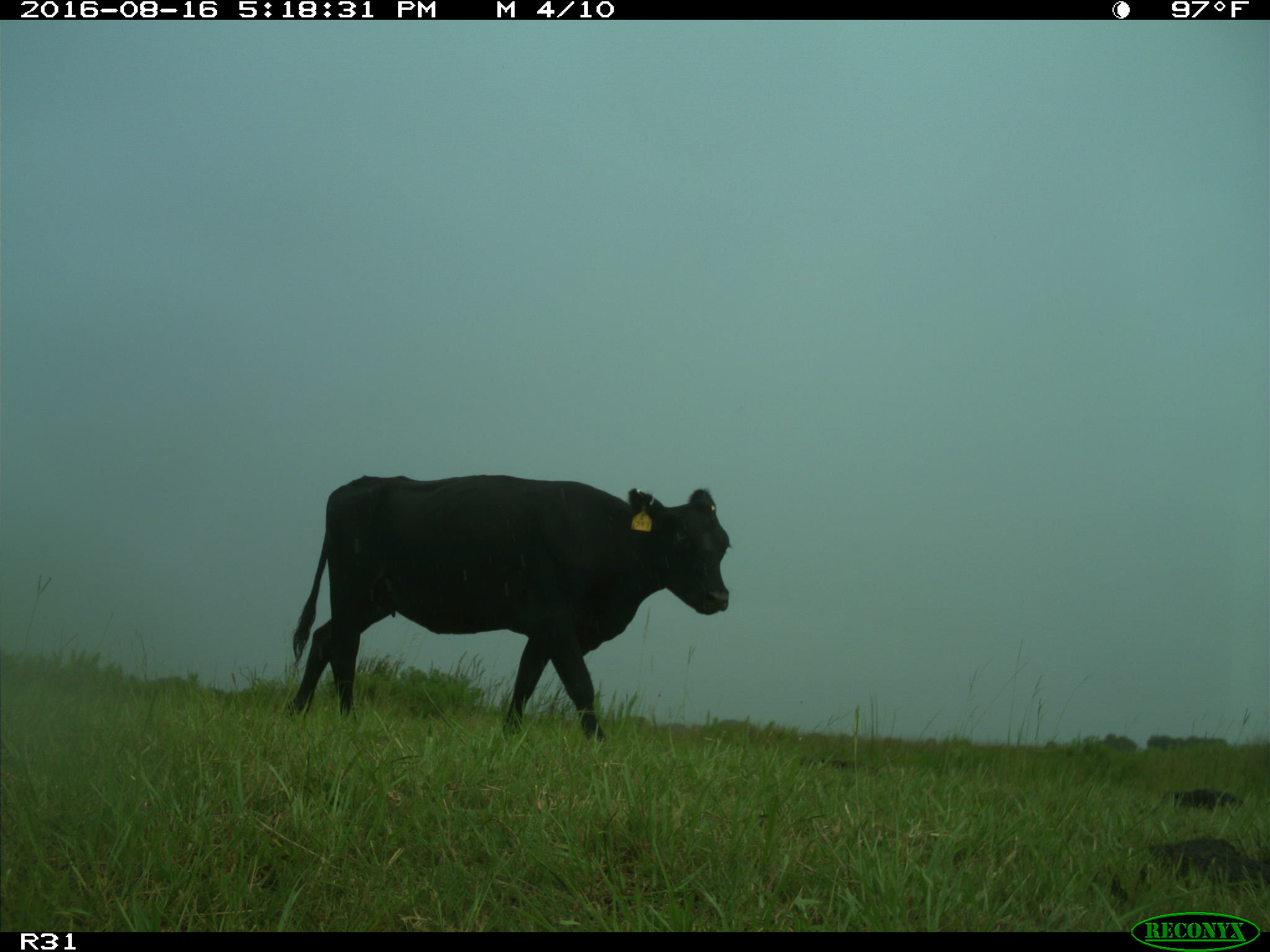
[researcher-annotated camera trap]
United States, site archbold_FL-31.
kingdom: Animalia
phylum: Chordata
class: Mammalia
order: Artiodactyla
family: Bovidae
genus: Bos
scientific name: Bos taurus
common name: domestic cow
Bos taurus (domestic cow).